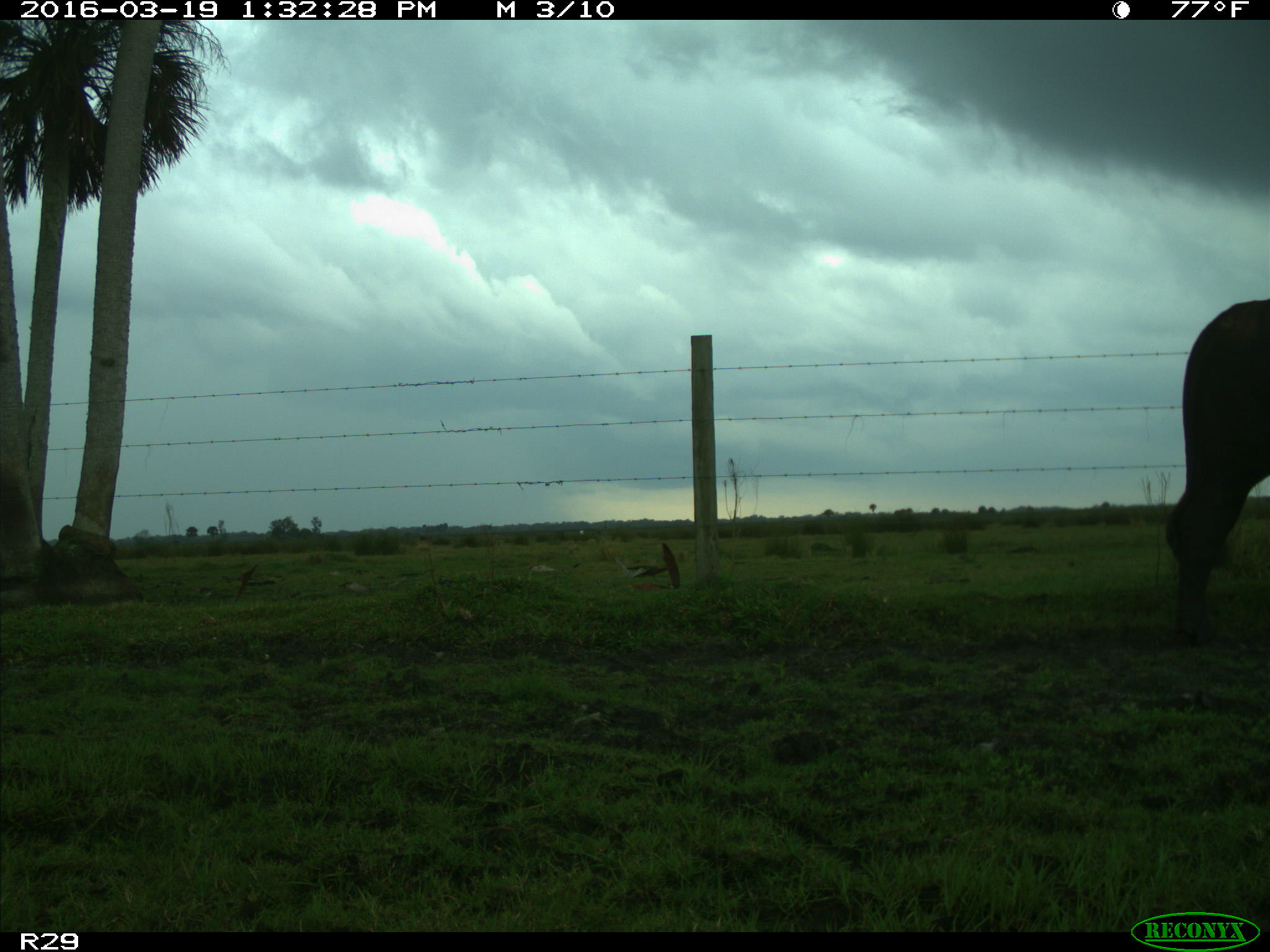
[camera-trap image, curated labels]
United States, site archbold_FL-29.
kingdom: Animalia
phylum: Chordata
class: Mammalia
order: Artiodactyla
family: Bovidae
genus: Bos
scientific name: Bos taurus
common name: domestic cow